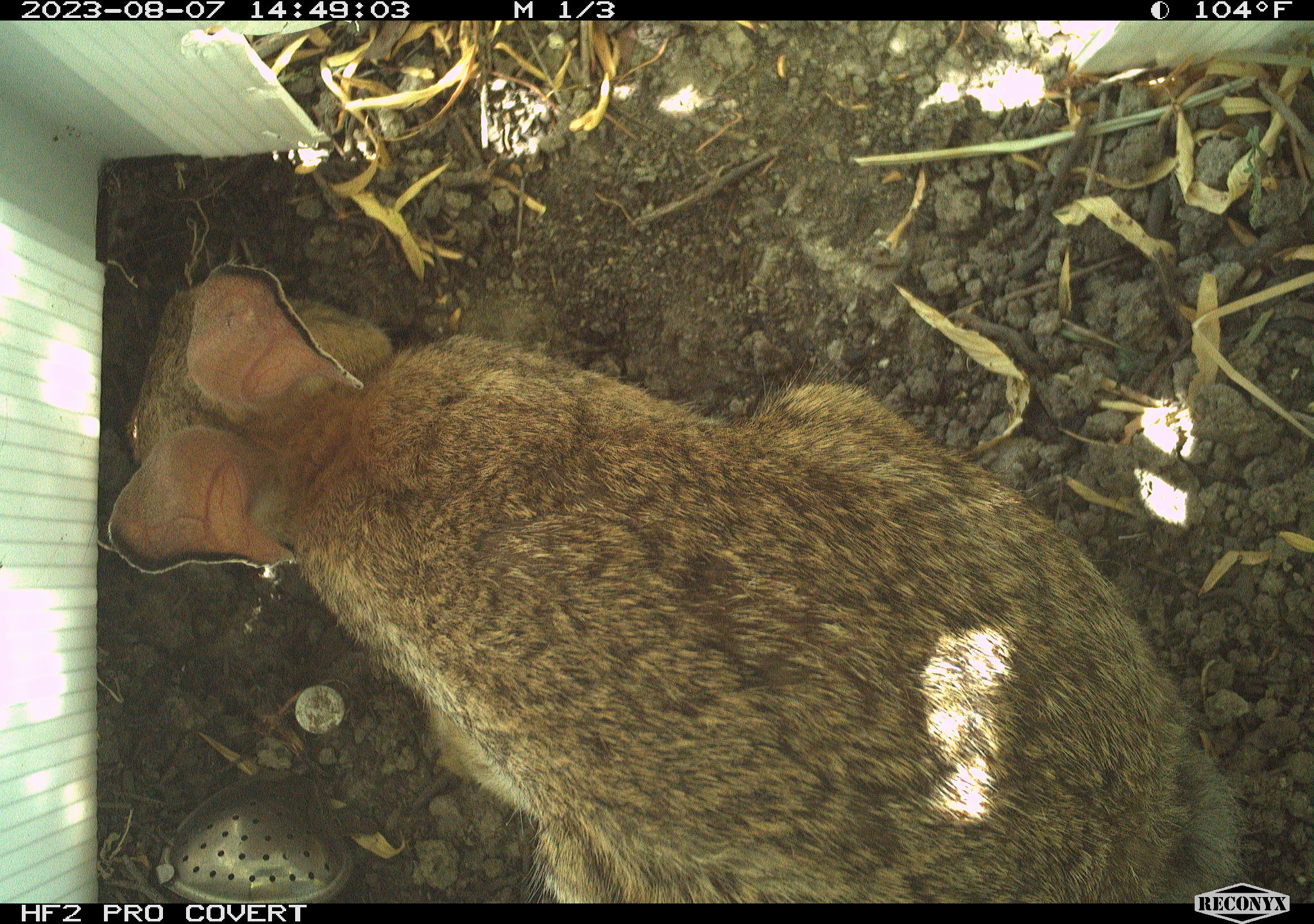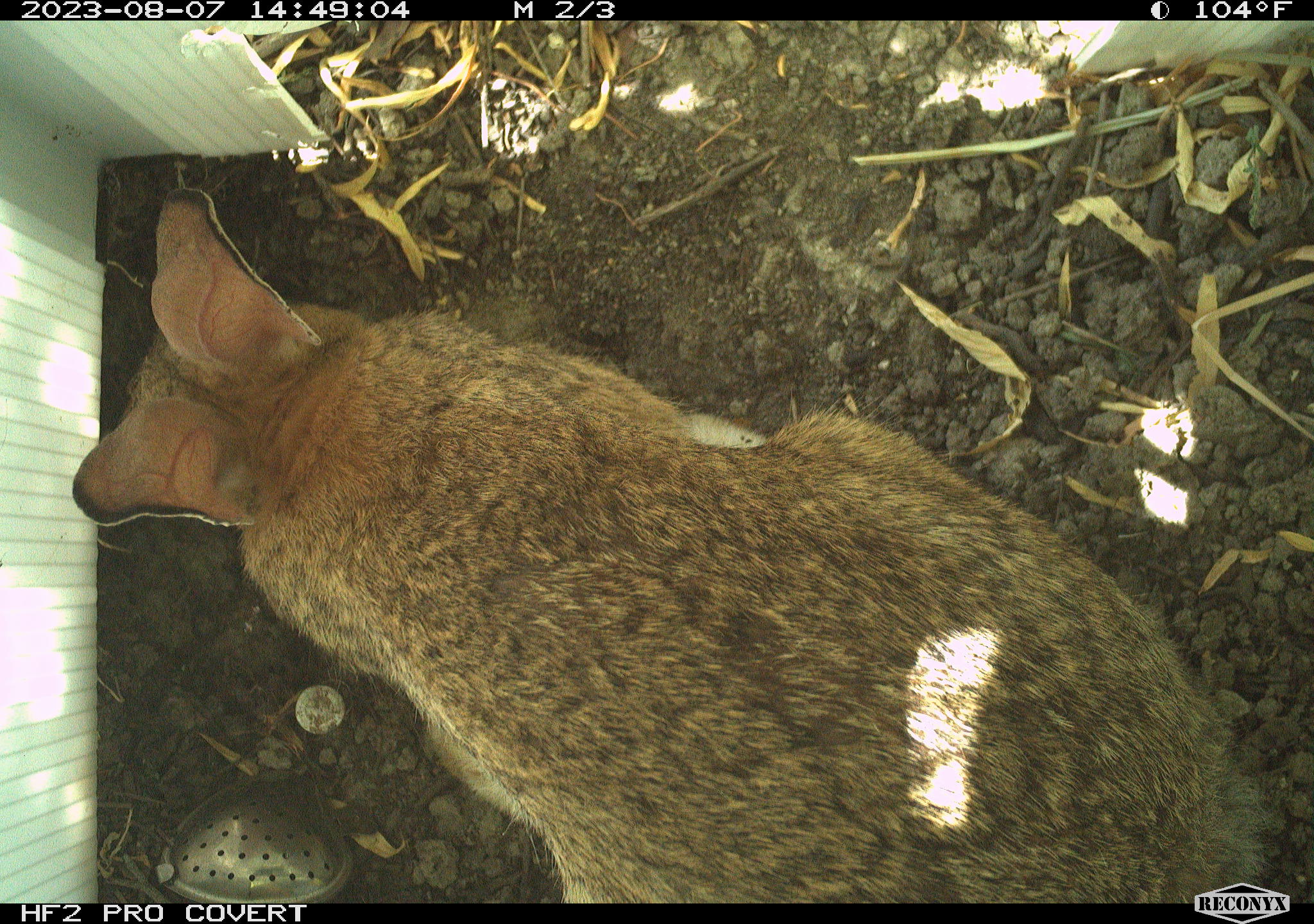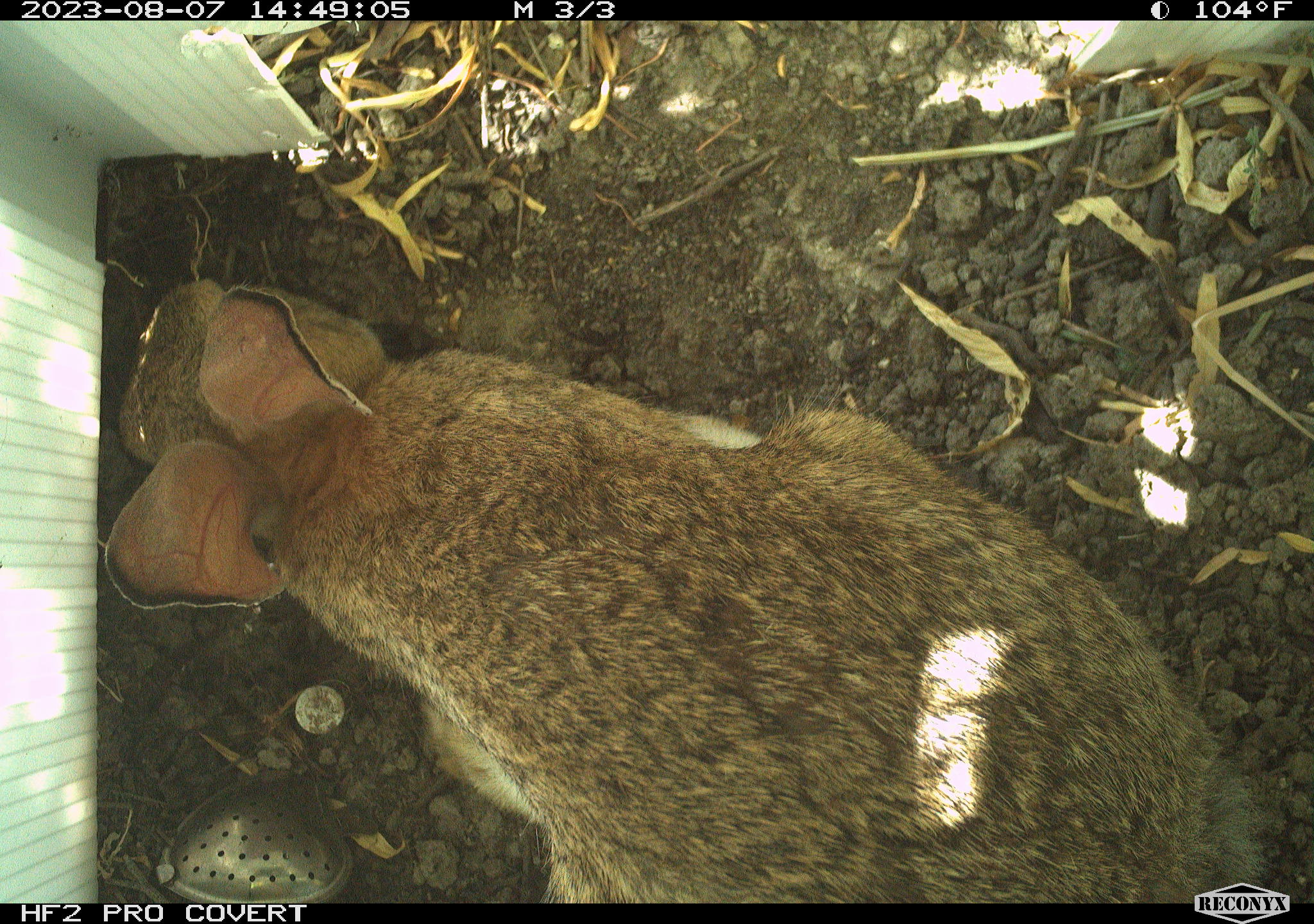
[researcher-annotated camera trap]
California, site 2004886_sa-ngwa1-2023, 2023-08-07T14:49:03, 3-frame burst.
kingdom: Animalia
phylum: Chordata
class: Mammalia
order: Lagomorpha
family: Leporidae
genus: Sylvilagus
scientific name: Sylvilagus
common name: cottontail rabbits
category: sylvilagus species